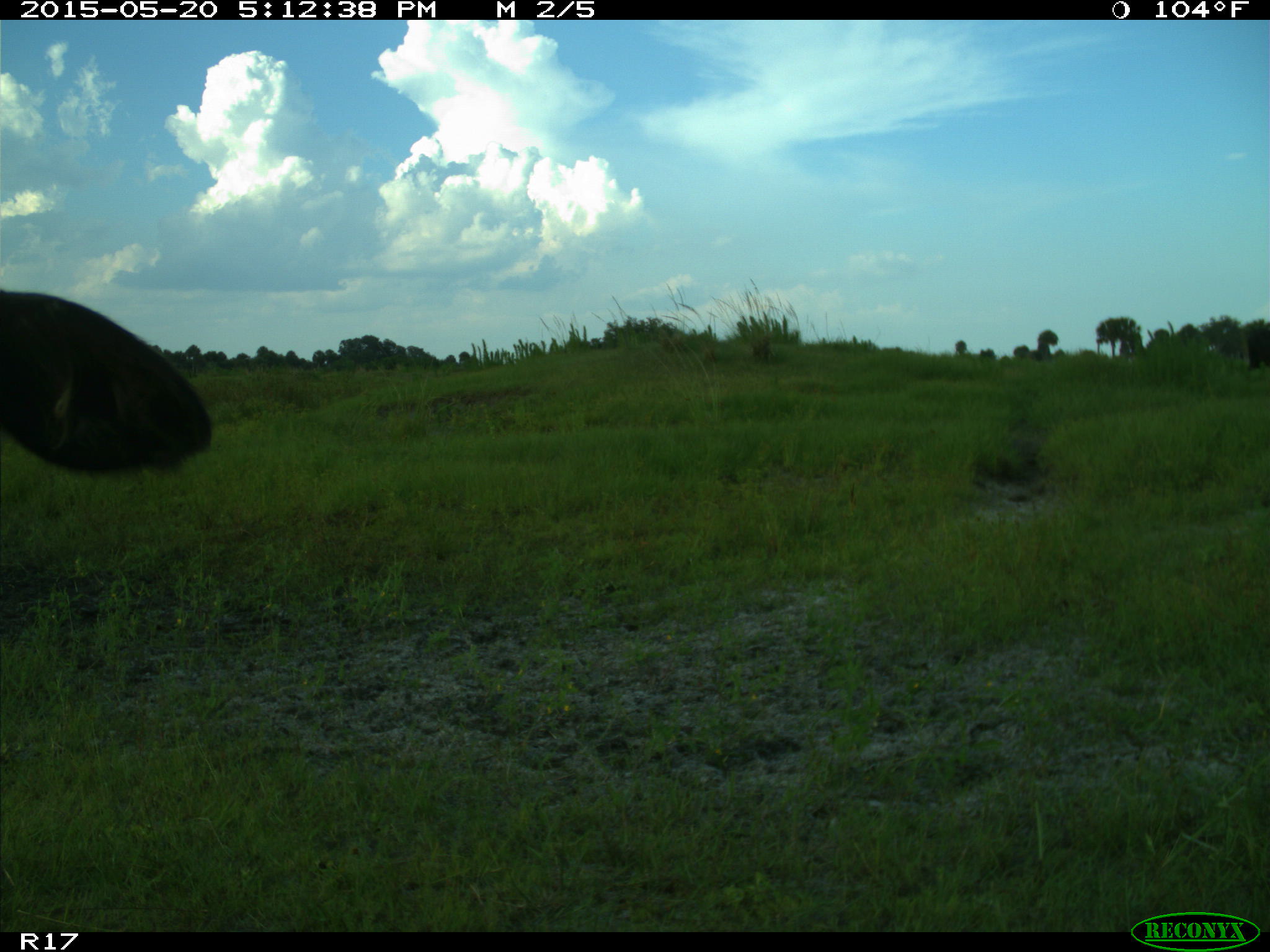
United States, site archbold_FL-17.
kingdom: Animalia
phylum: Chordata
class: Mammalia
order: Artiodactyla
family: Bovidae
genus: Bos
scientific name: Bos taurus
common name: domestic cow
Bos taurus (domestic cow).